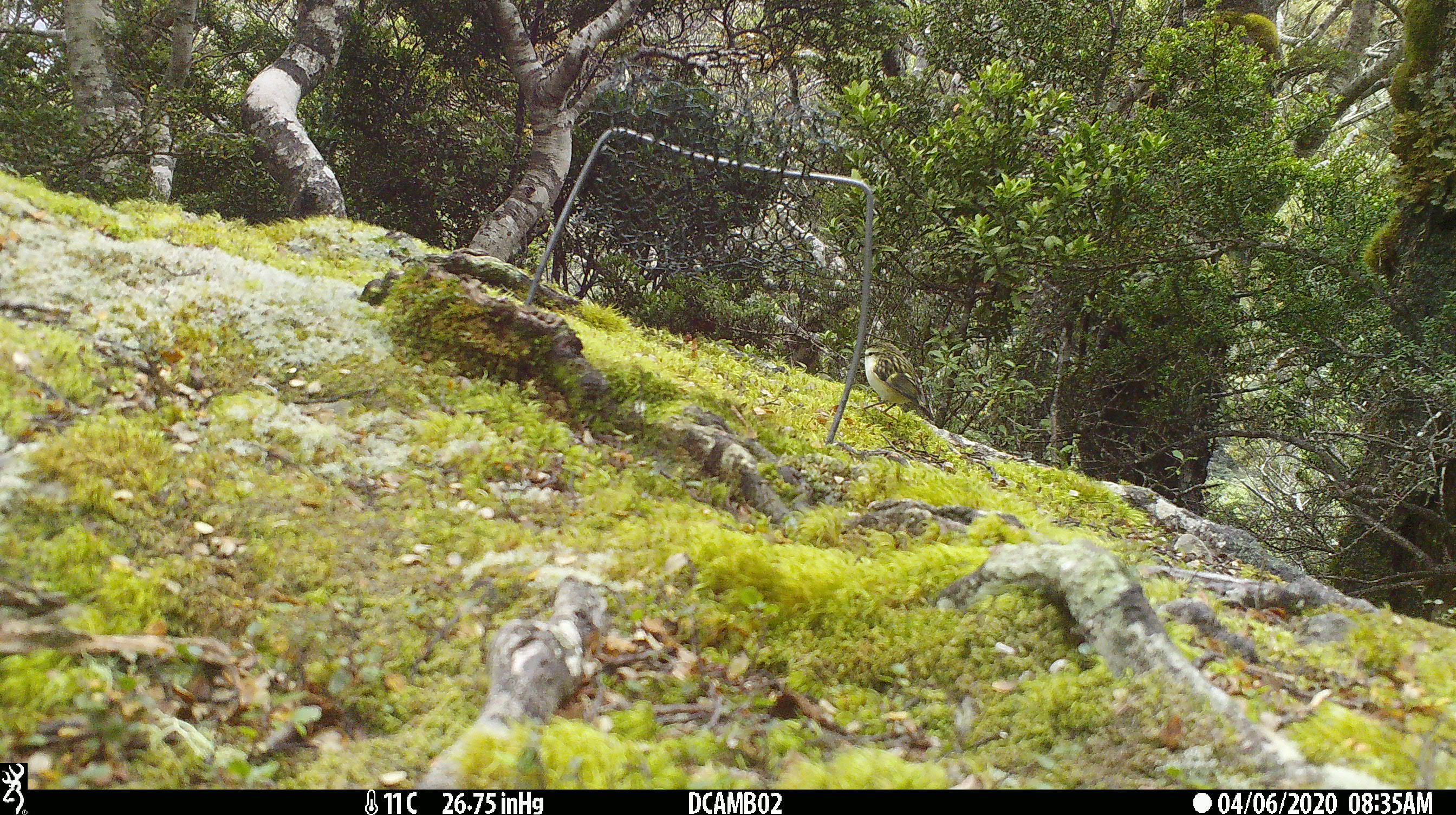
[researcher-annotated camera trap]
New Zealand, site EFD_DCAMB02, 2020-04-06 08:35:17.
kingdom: Animalia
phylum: Chordata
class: Aves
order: Passeriformes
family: Acanthisittidae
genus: Acanthisitta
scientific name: Acanthisitta chloris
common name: rifleman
Rifleman (Acanthisitta chloris).